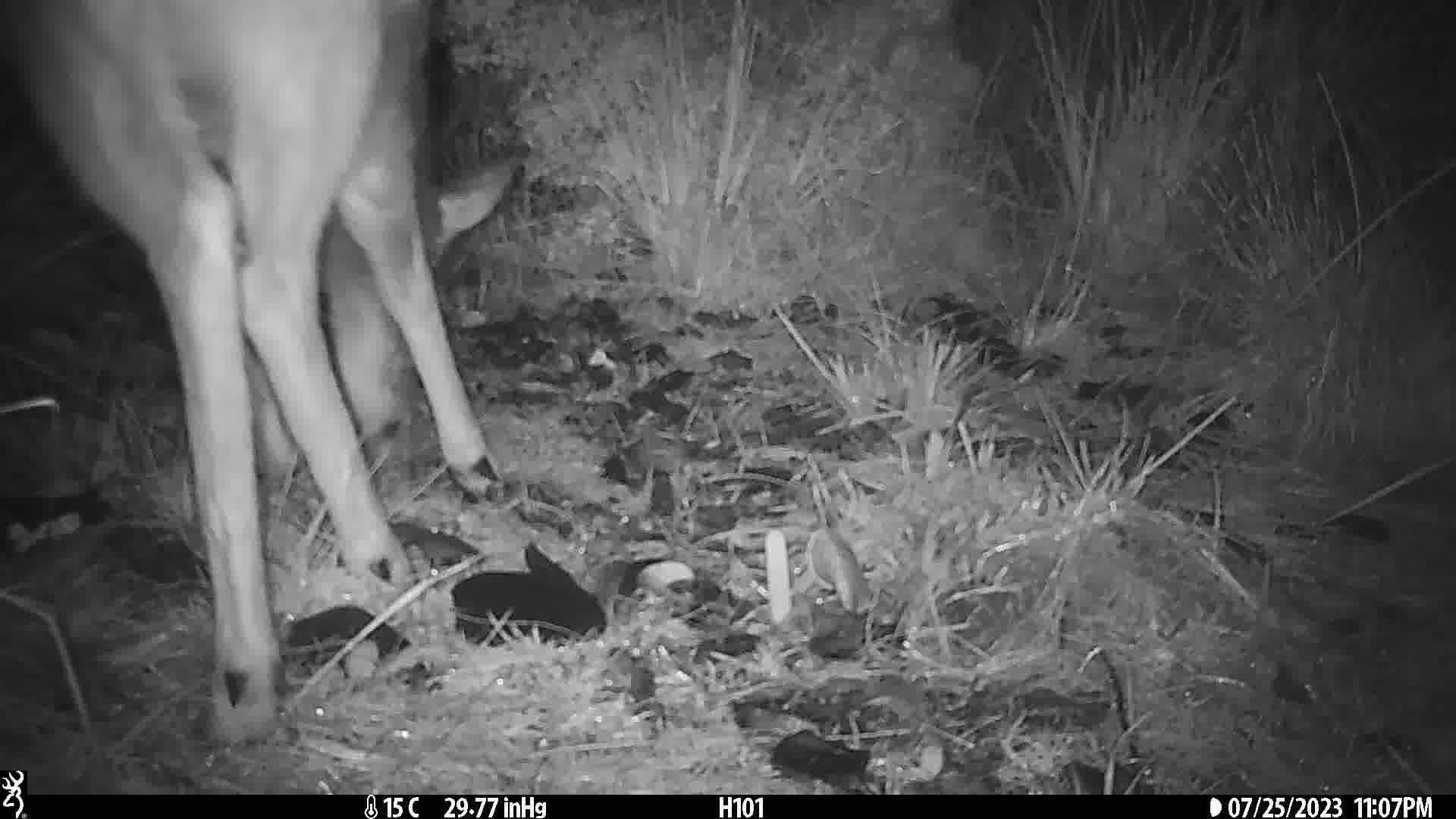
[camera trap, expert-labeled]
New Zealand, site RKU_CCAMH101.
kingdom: Animalia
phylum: Chordata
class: Mammalia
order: Artiodactyla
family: Cervidae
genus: Odocoileus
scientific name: Odocoileus virginianus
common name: white-tailed deer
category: white tailed deer